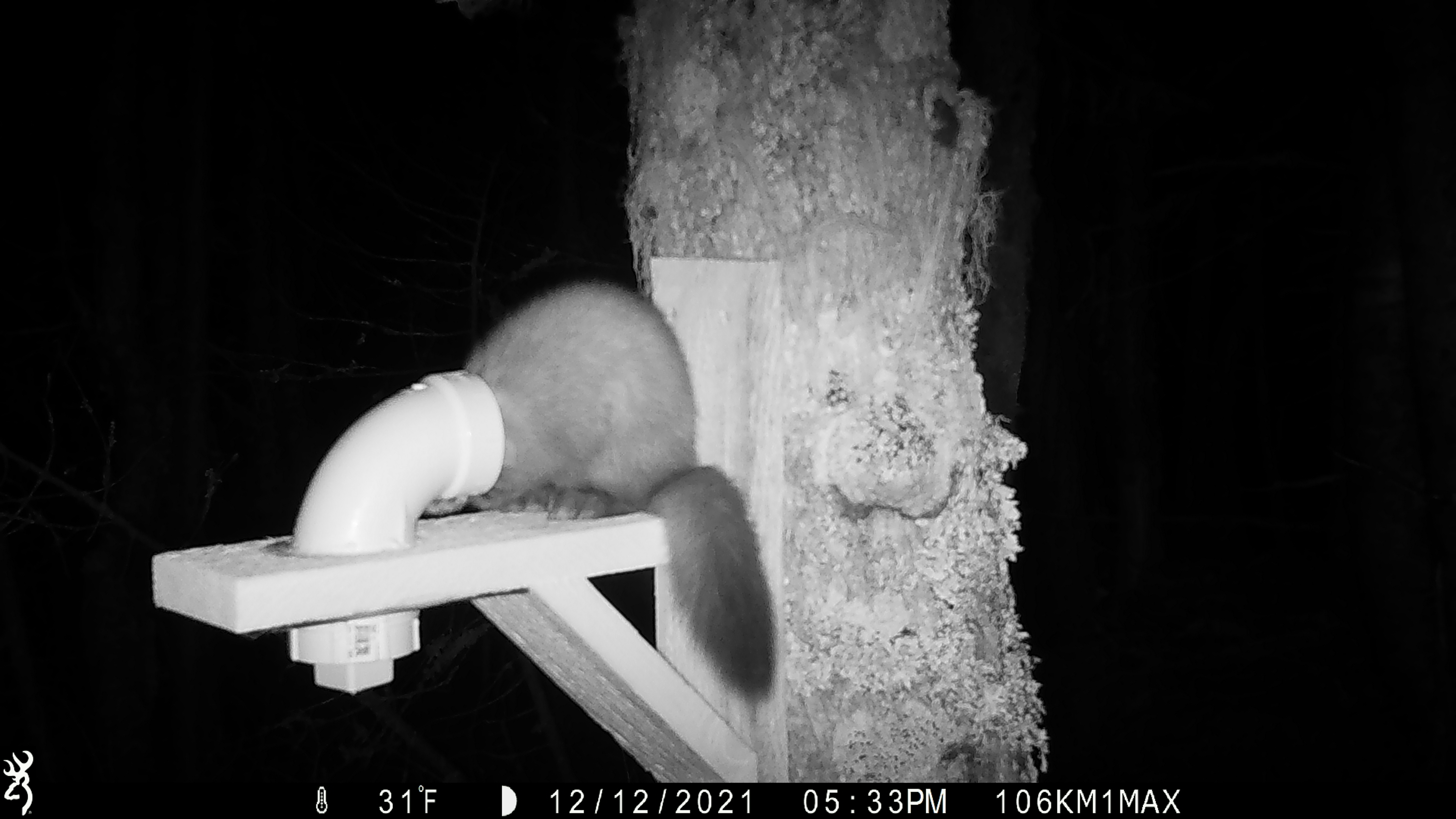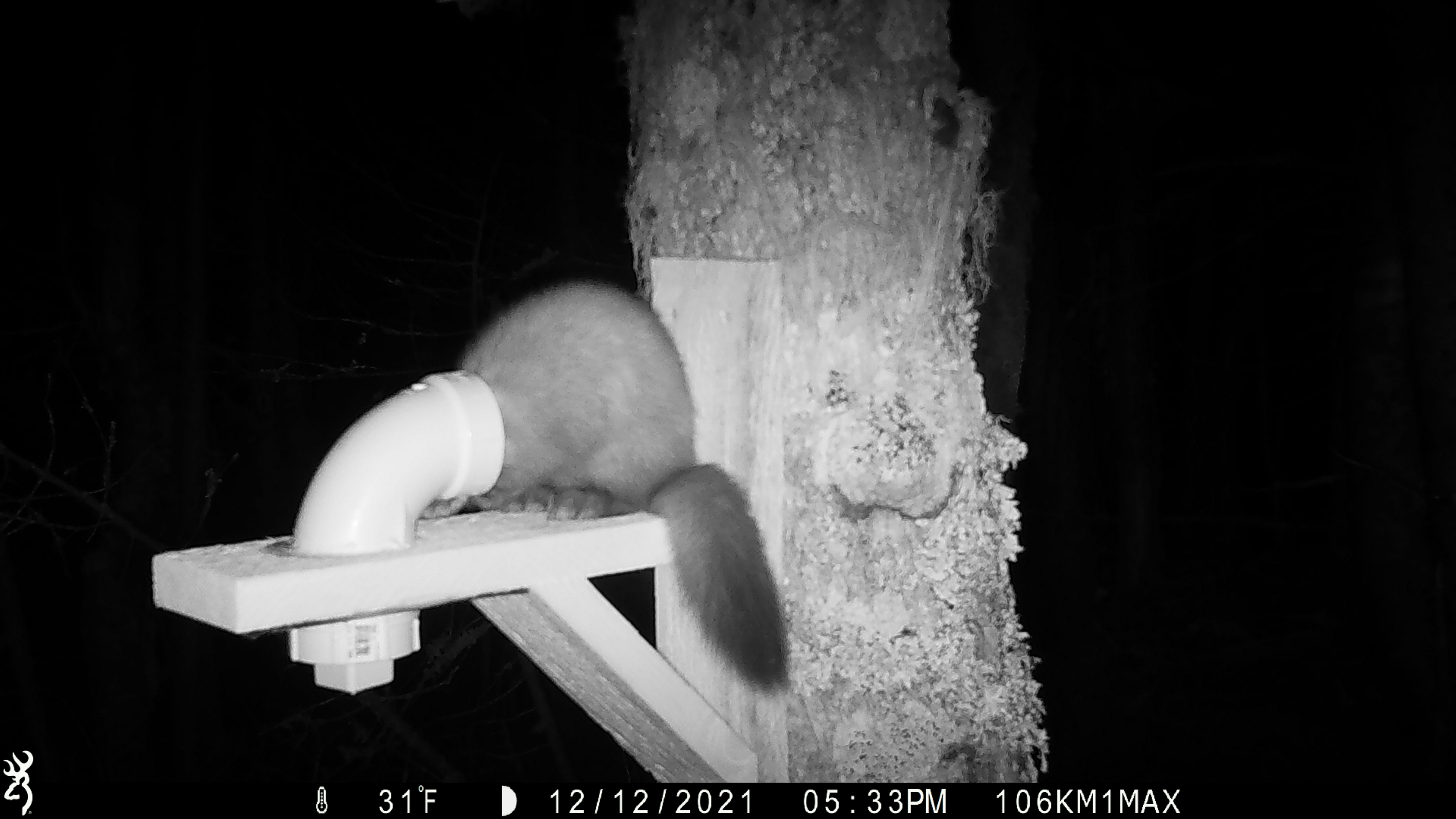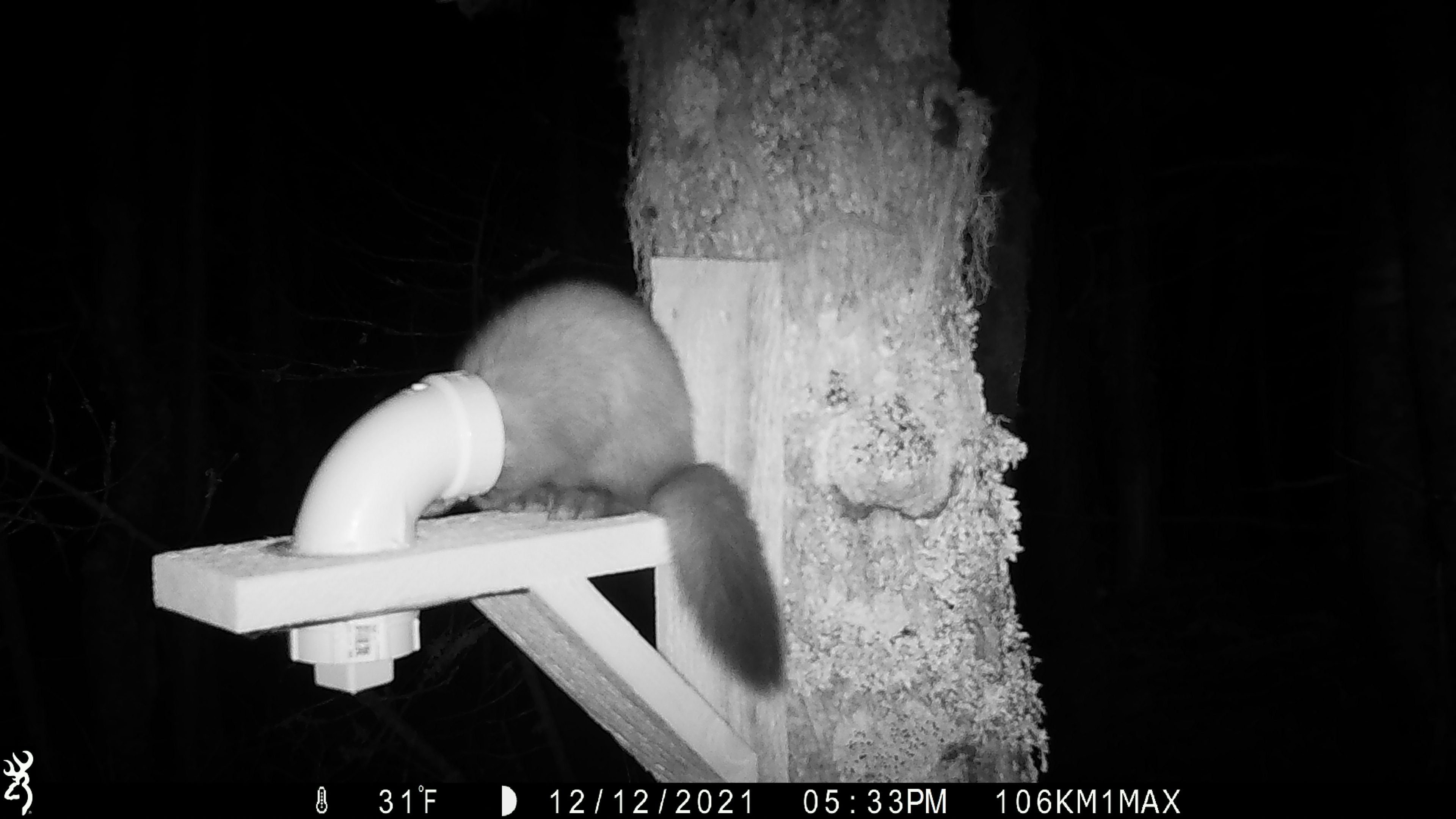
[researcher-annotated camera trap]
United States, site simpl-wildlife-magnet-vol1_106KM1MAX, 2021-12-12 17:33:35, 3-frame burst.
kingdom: Animalia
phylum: Chordata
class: Mammalia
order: Carnivora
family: Mustelidae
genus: Martes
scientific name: Martes americana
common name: american marten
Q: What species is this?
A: American marten (Martes americana).